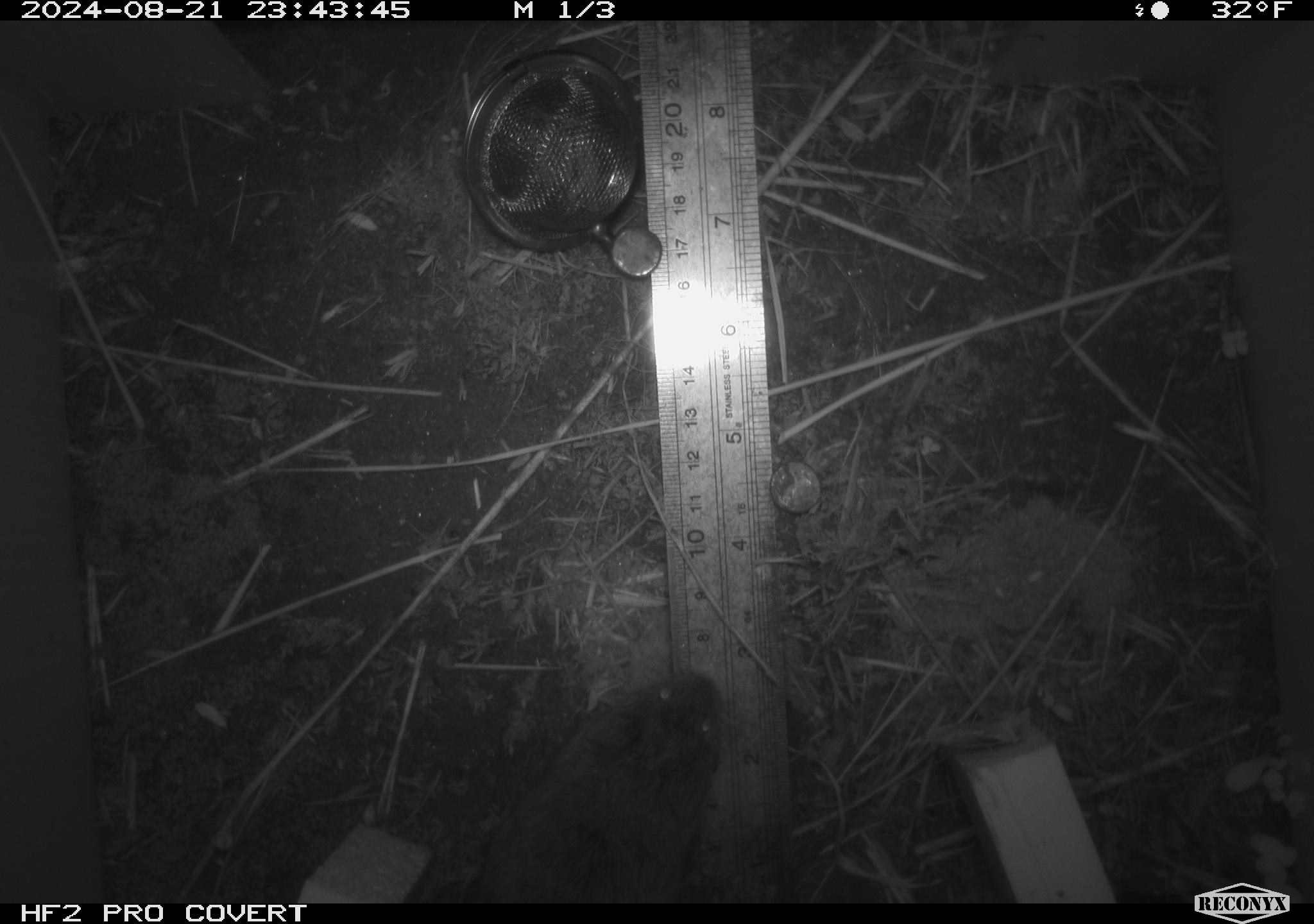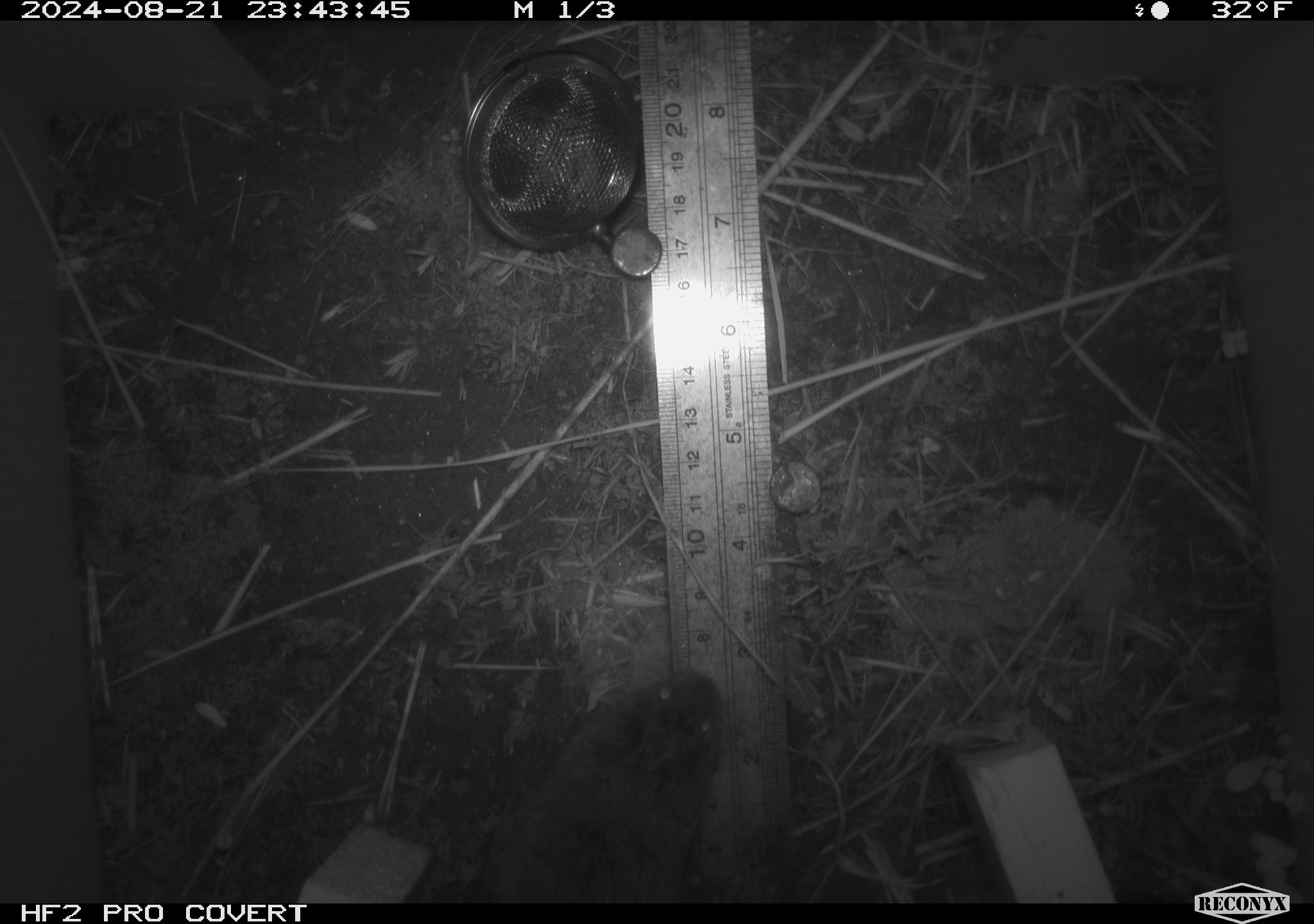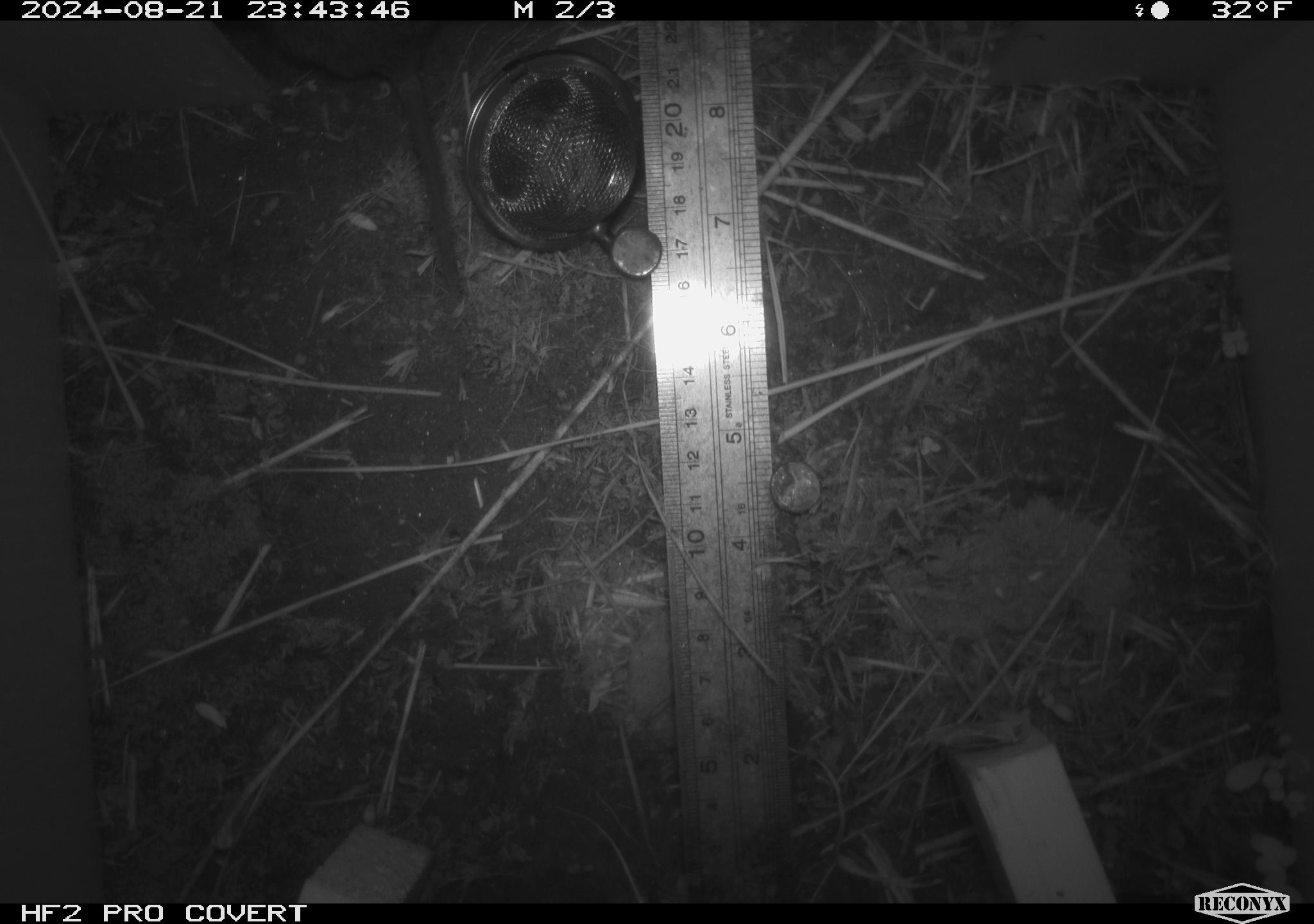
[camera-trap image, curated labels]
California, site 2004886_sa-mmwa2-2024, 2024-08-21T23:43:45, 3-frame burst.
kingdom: Animalia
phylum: Chordata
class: Mammalia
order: Rodentia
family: Cricetidae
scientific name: Arvicolinae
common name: voles, lemmings, and muskrats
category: arvicolinae subfamily